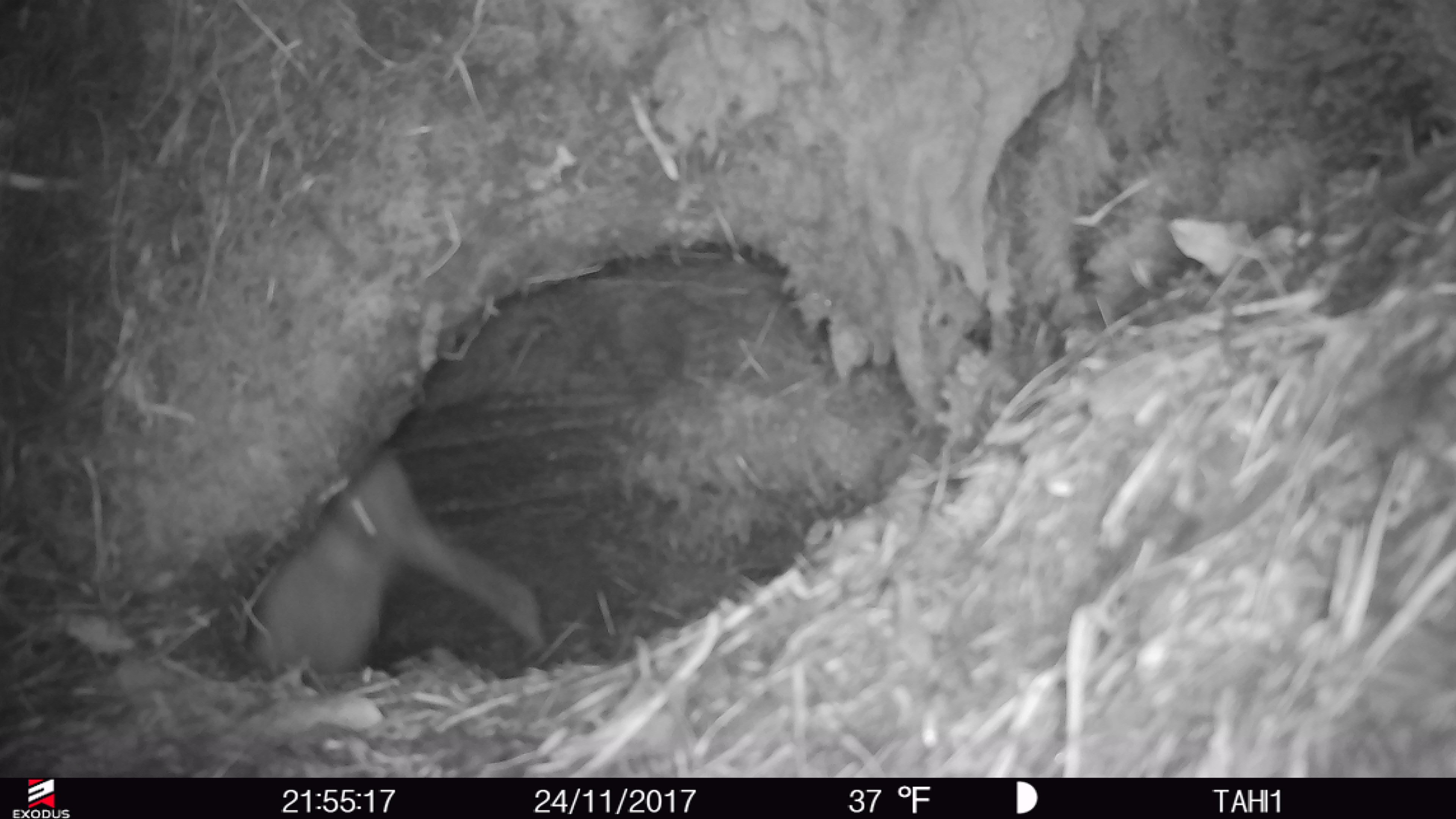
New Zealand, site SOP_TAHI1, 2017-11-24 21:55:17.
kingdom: Animalia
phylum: Chordata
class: Aves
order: Apterygiformes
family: Apterygidae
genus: Apteryx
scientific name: Apteryx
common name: kiwi